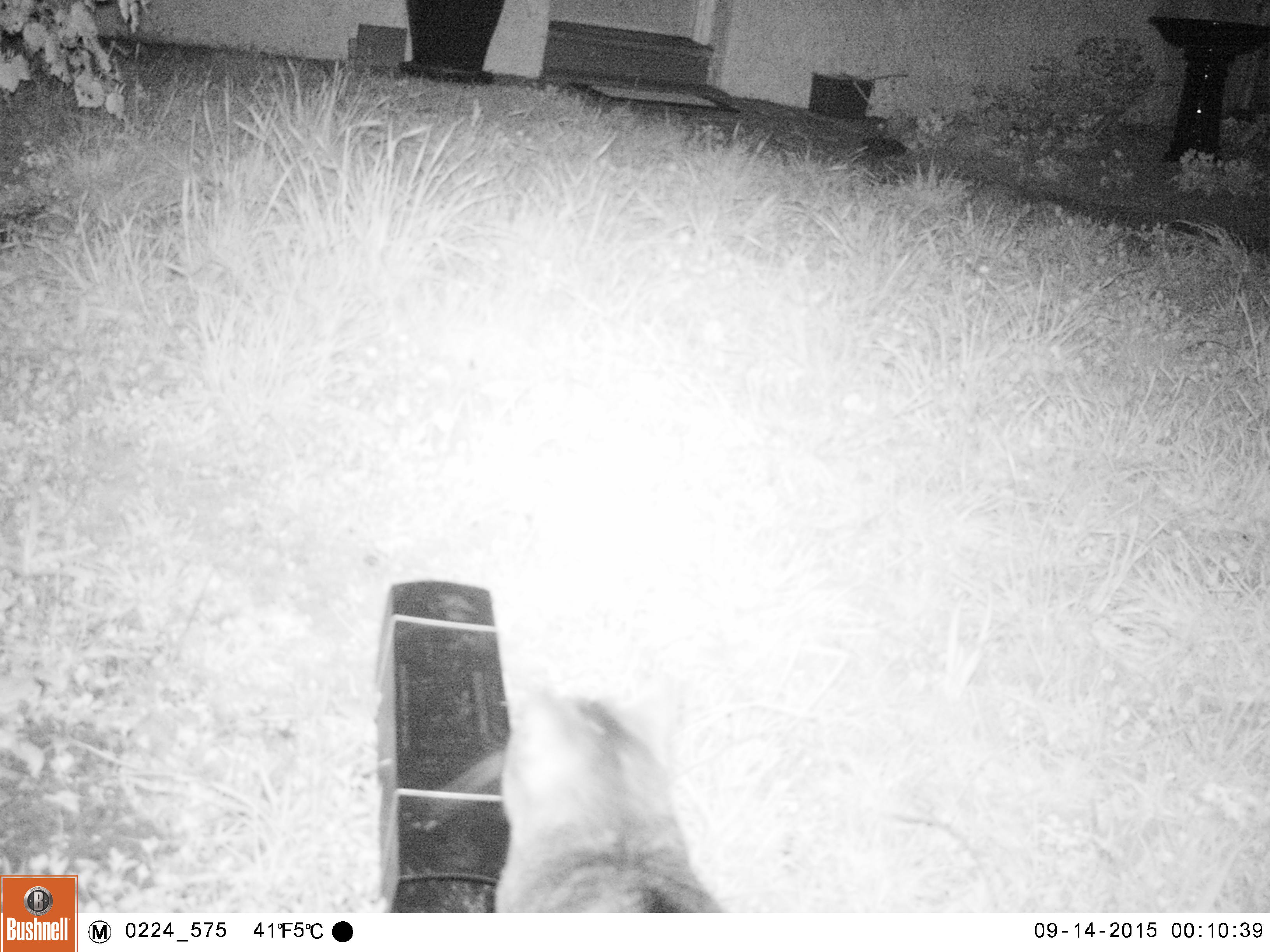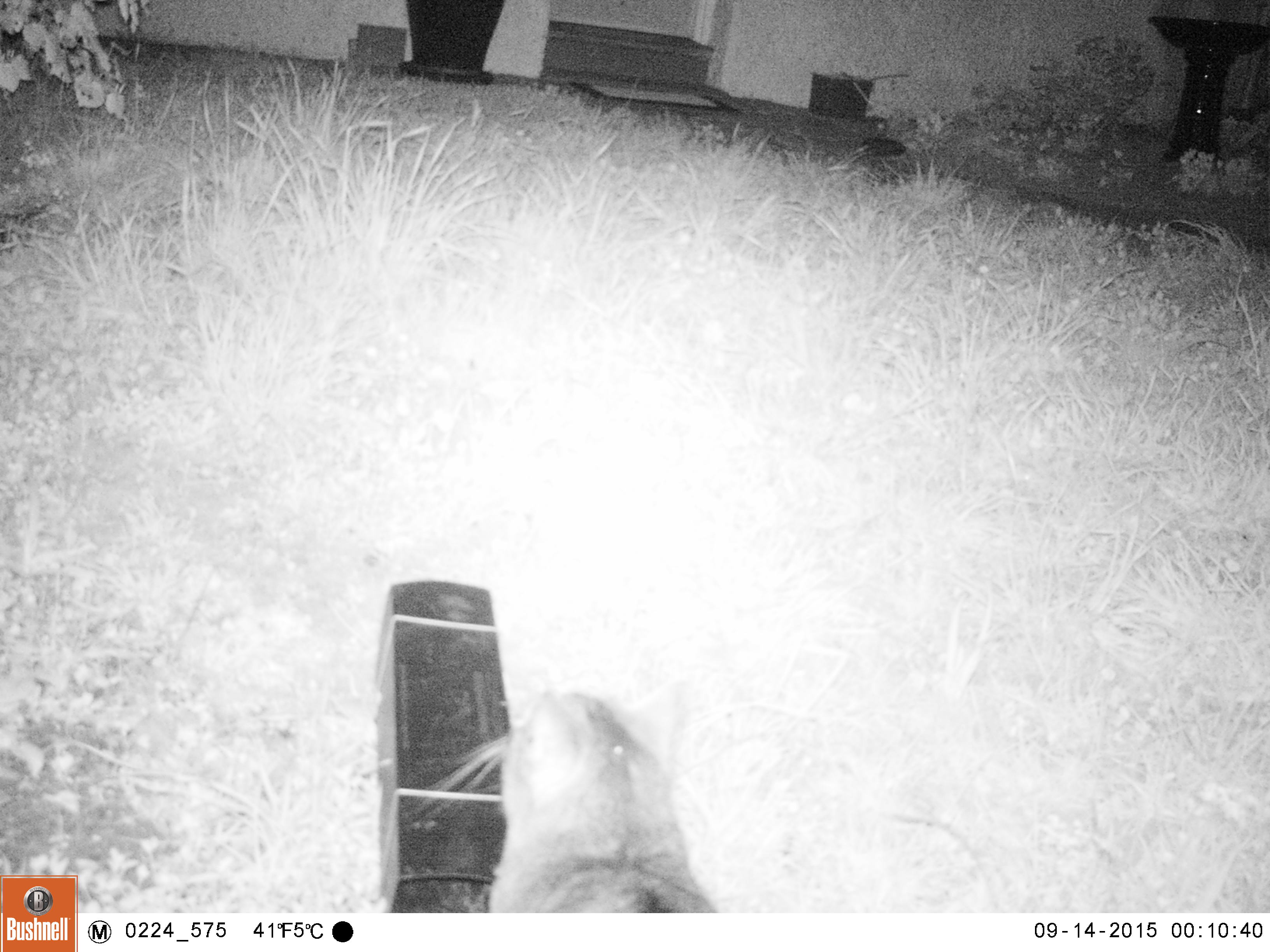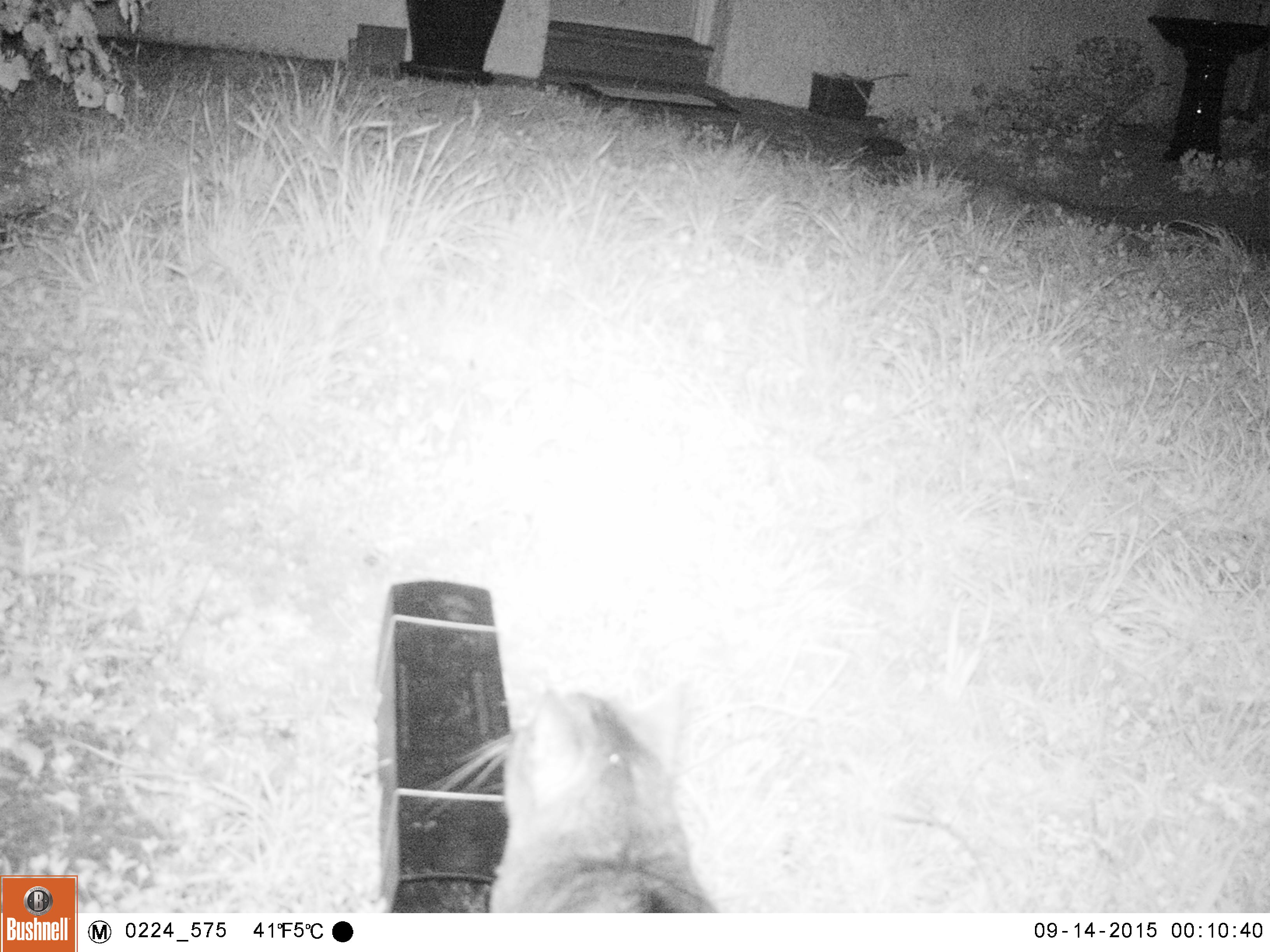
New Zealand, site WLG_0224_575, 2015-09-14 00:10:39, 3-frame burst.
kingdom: Animalia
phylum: Chordata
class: Mammalia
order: Carnivora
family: Felidae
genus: Felis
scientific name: Felis catus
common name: domestic cat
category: cat